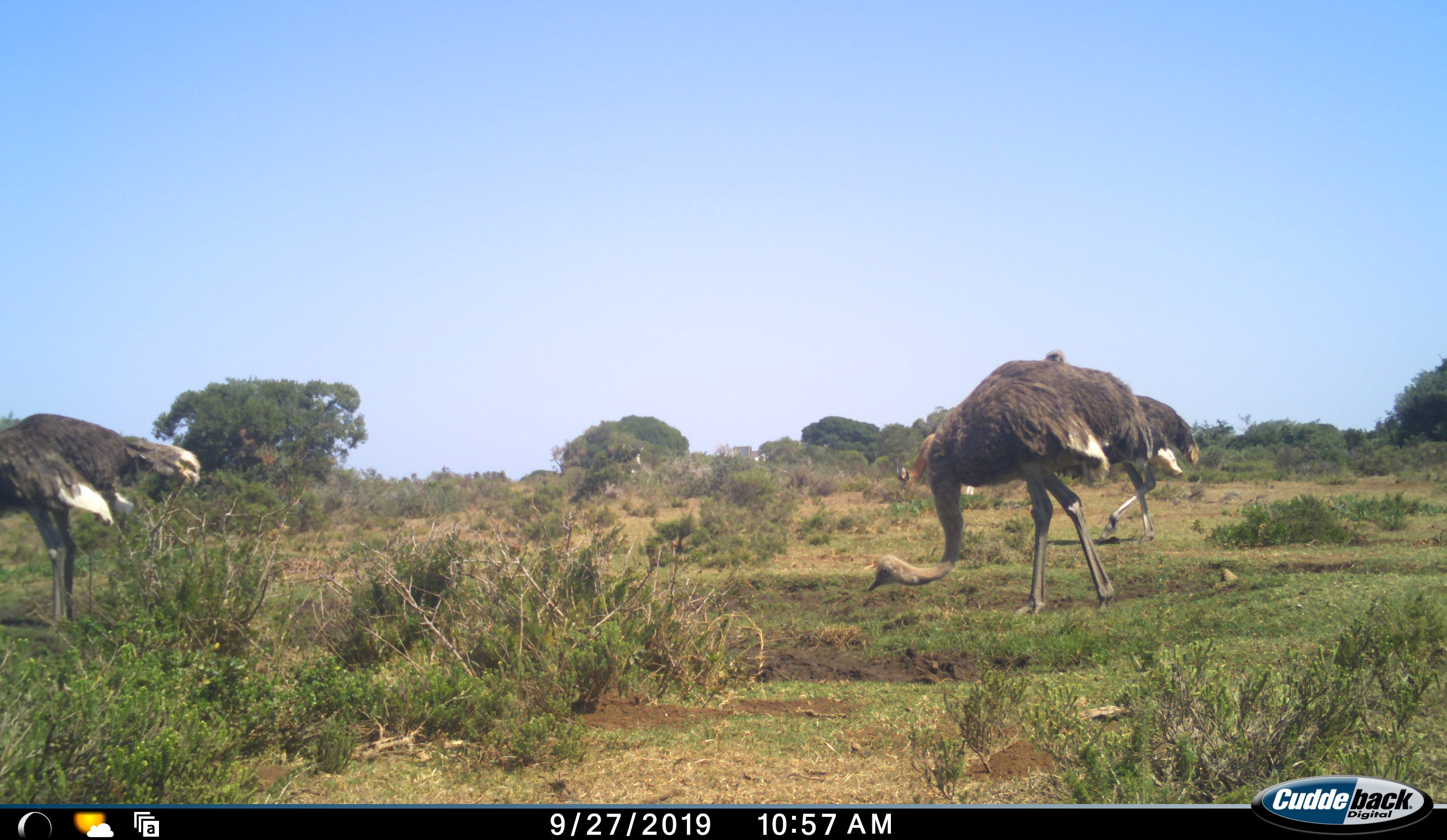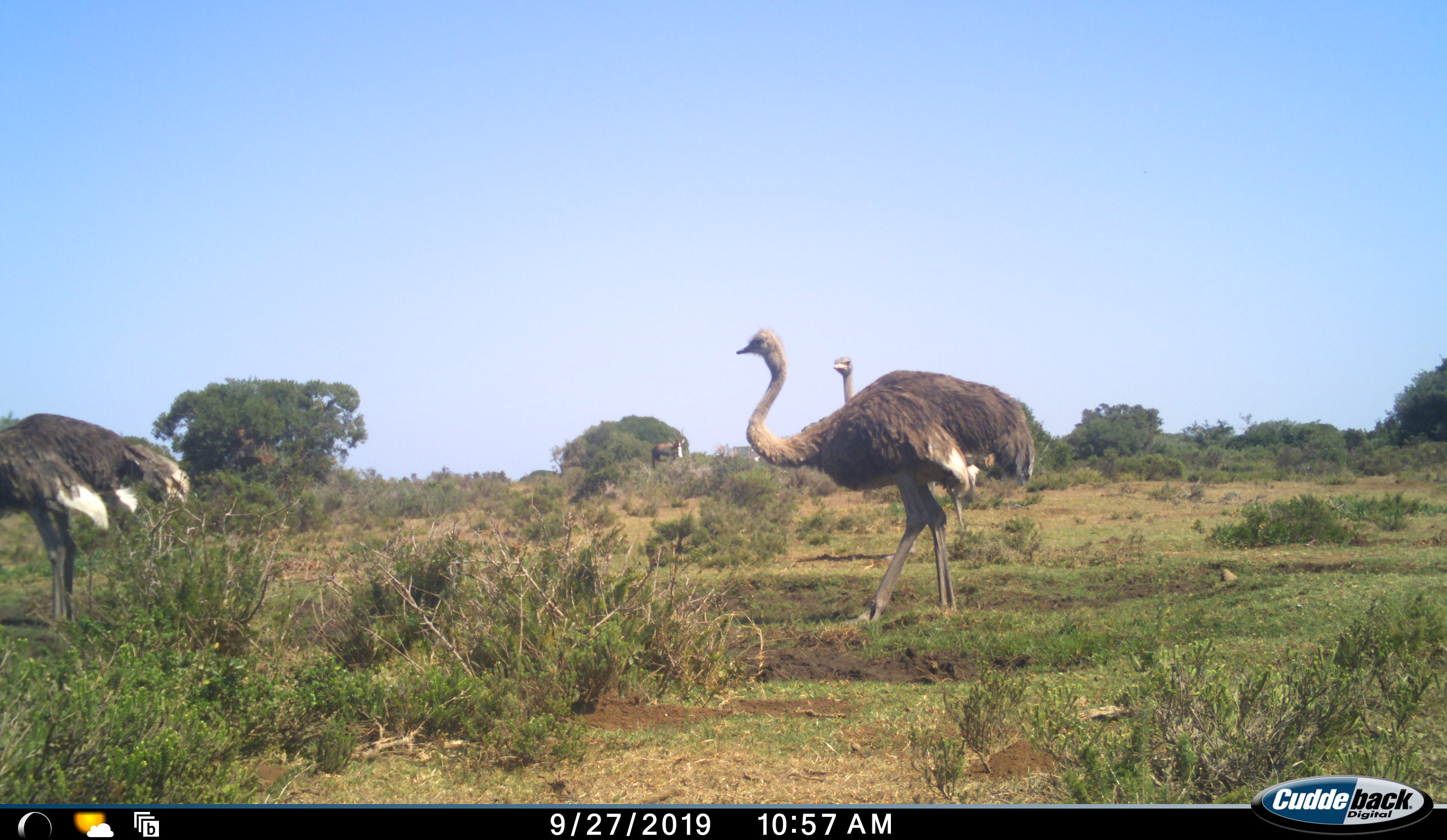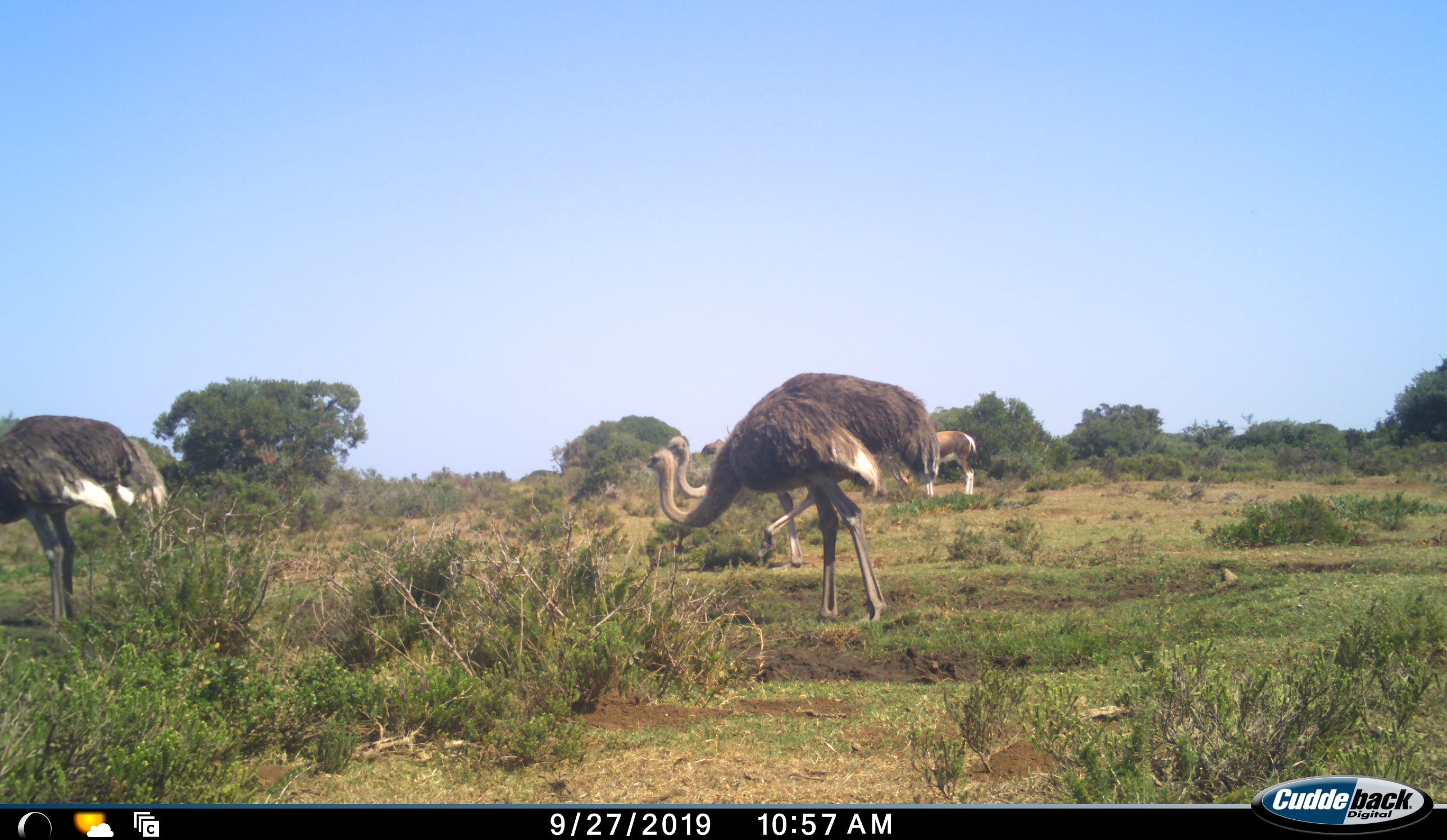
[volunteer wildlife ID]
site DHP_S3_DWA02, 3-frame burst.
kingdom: Animalia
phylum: Chordata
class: Mammalia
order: Artiodactyla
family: Bovidae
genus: Damaliscus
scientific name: Damaliscus pygargus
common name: bontebok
Bontebok (Damaliscus pygargus), count 2. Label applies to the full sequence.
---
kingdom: Animalia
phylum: Chordata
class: Aves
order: Struthioniformes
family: Struthionidae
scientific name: Struthionidae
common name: ostrich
Ostrich (Struthionidae), count 3. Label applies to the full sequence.